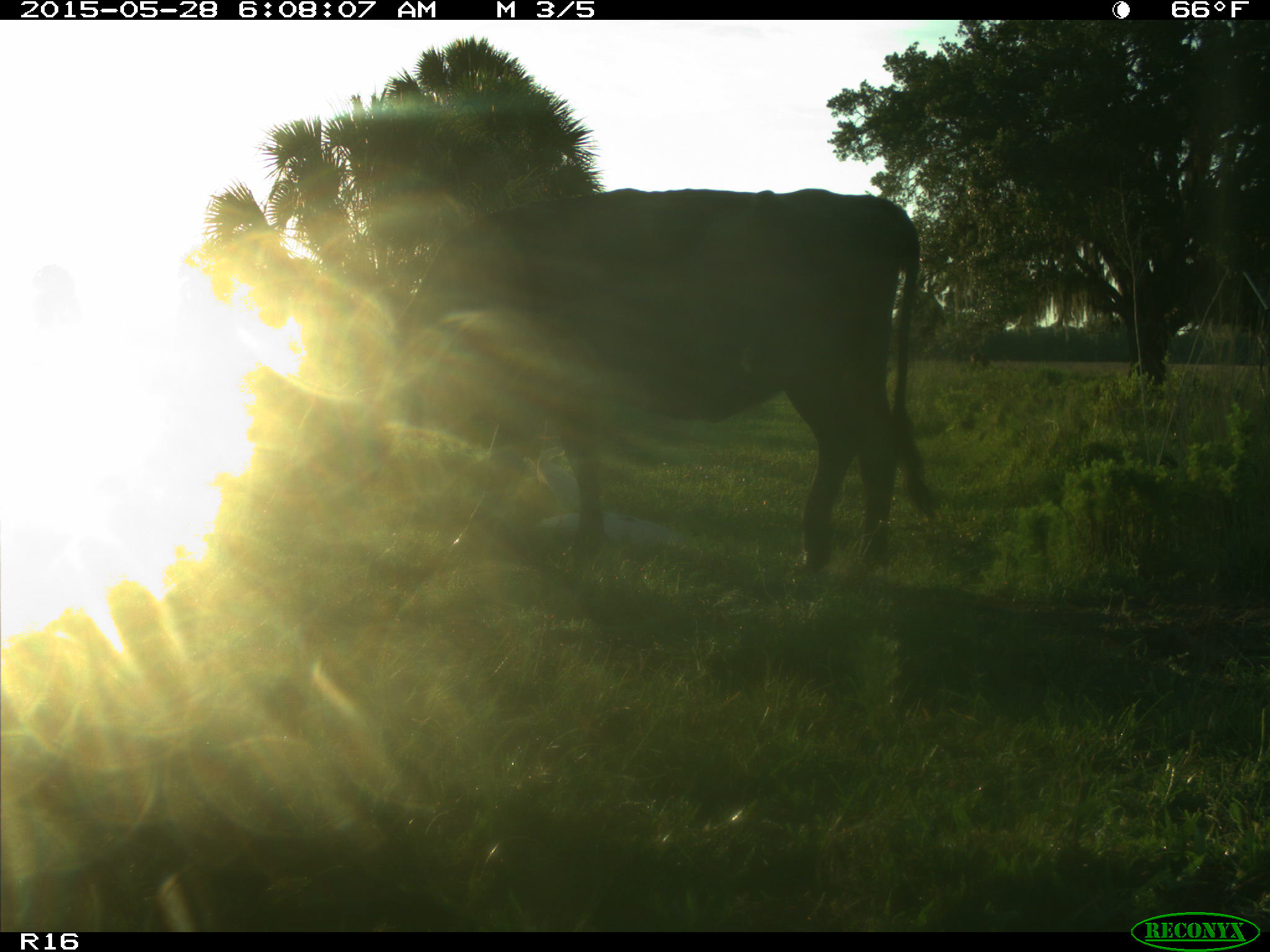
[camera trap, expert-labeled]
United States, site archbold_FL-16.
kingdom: Animalia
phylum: Chordata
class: Mammalia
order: Artiodactyla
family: Bovidae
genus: Bos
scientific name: Bos taurus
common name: domestic cow